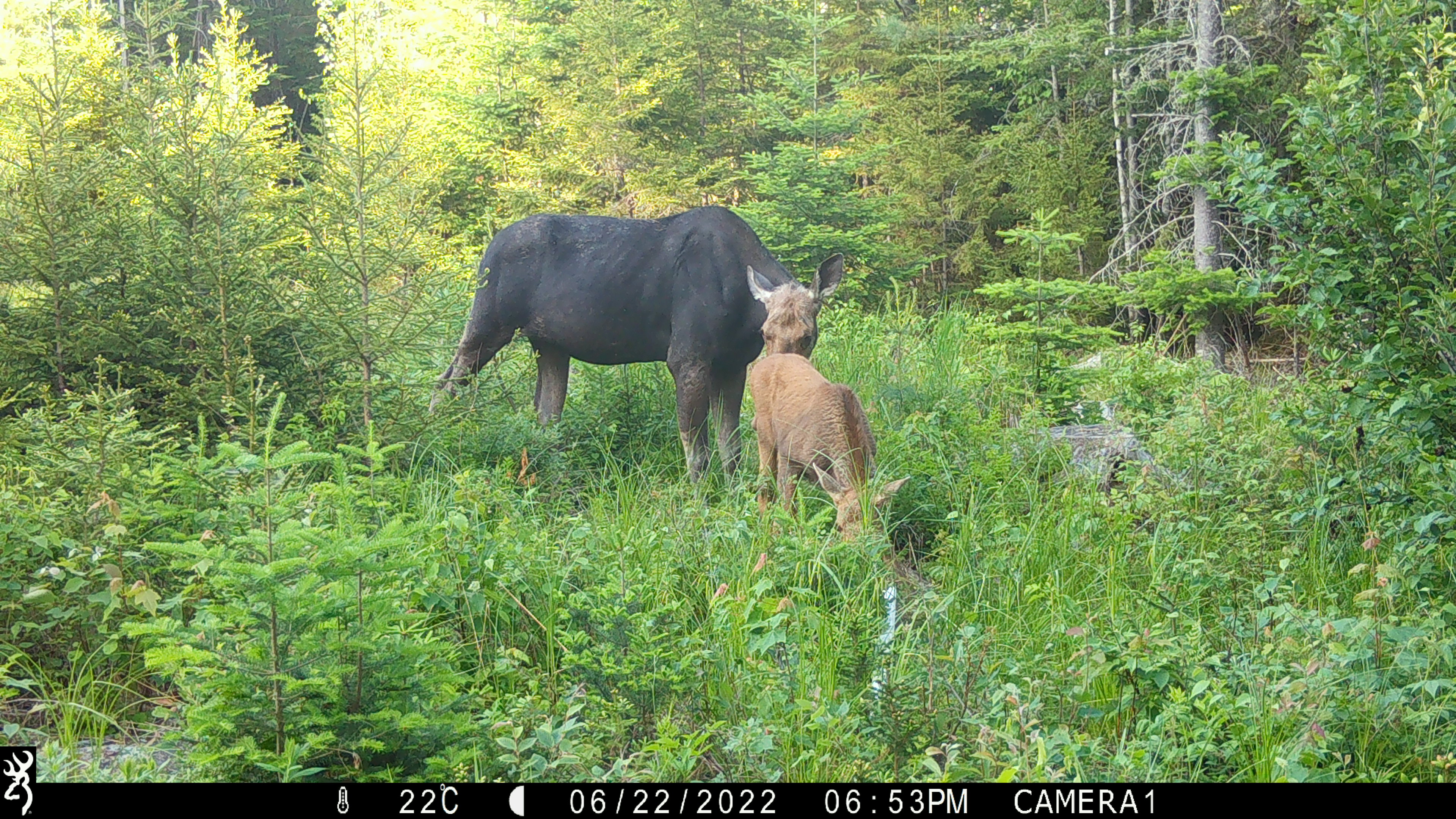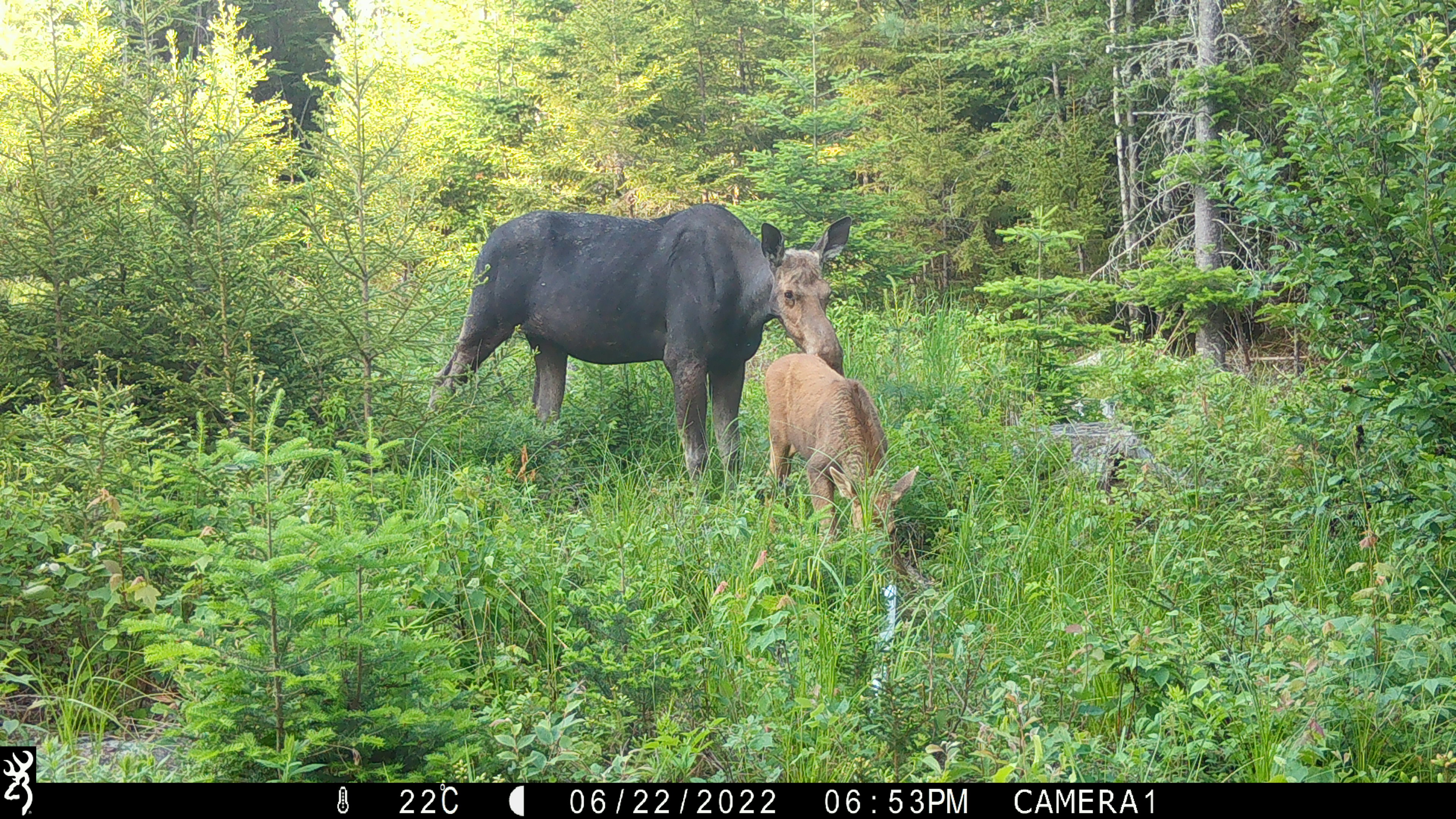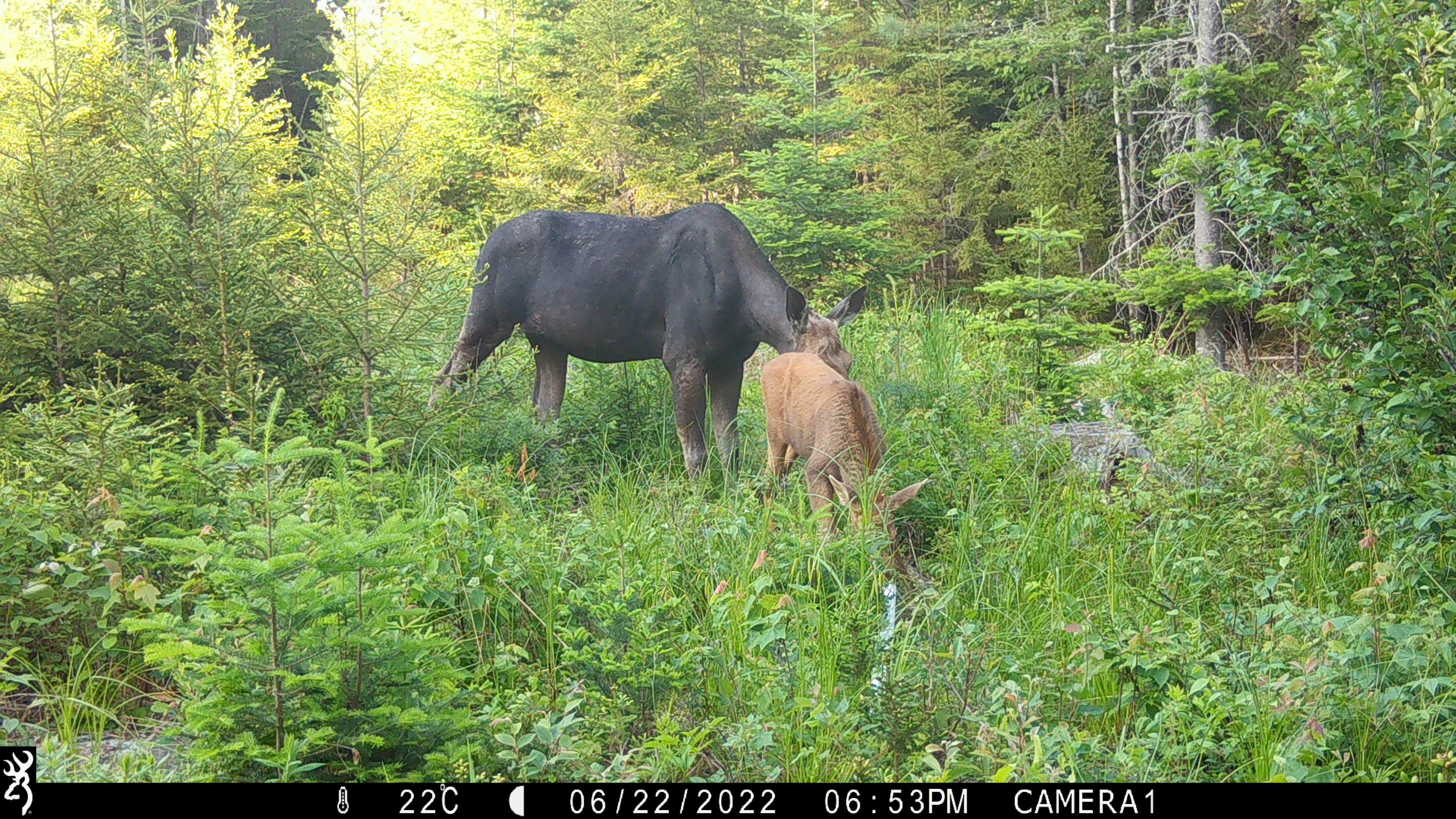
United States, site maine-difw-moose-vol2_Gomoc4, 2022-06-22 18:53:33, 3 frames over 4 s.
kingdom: Animalia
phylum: Chordata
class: Mammalia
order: Artiodactyla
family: Cervidae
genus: Alces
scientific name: Alces alces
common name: moose